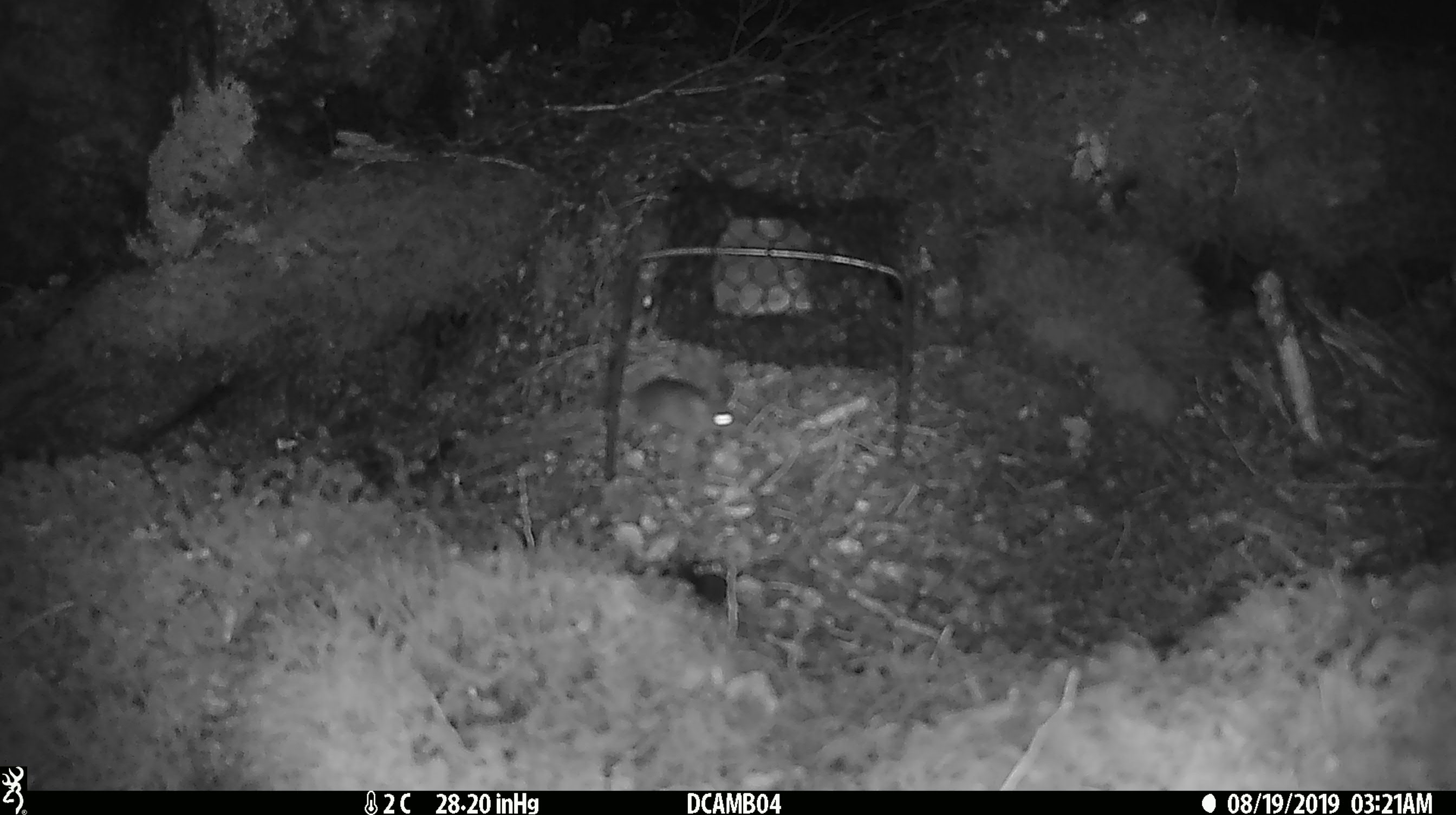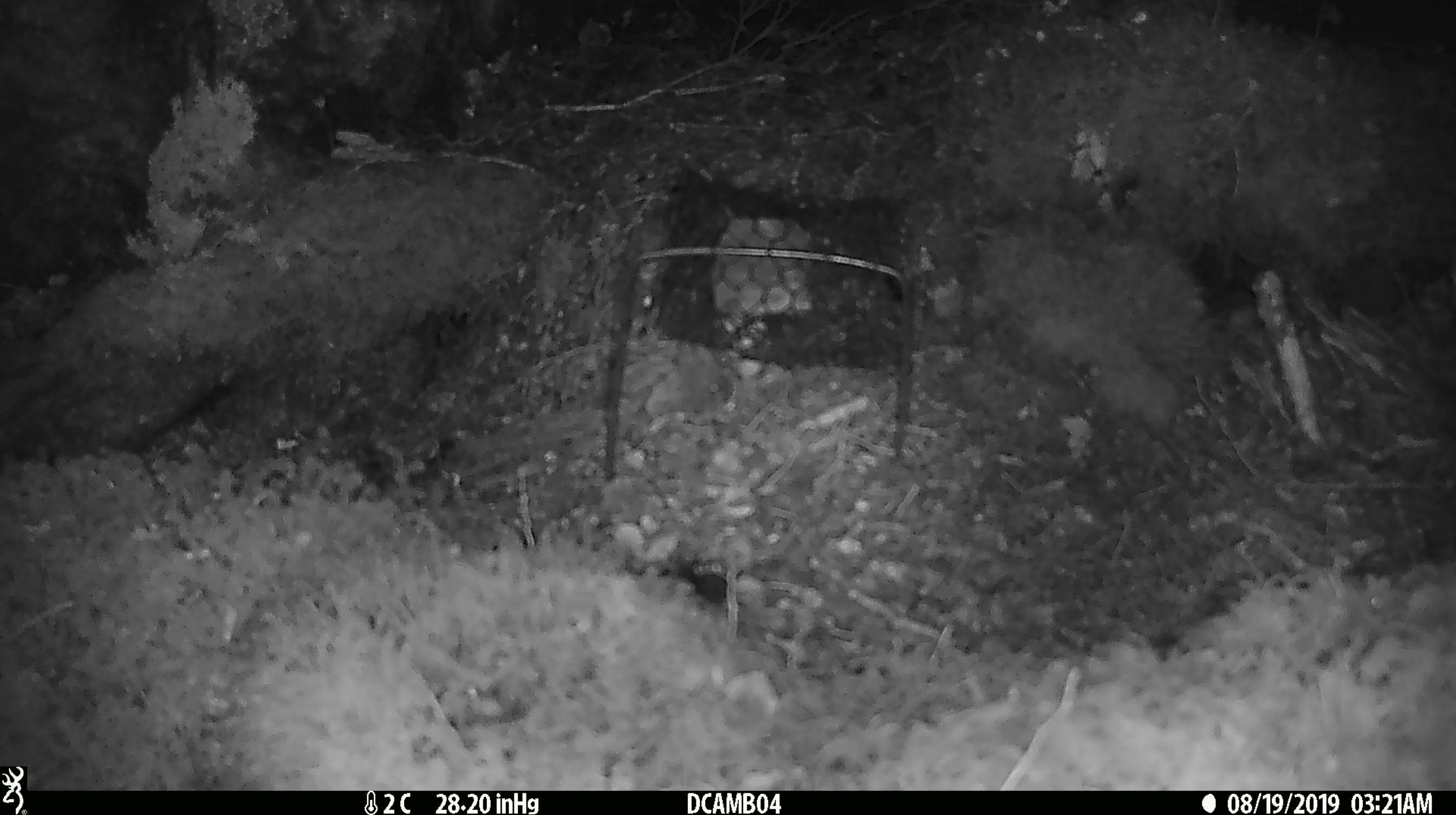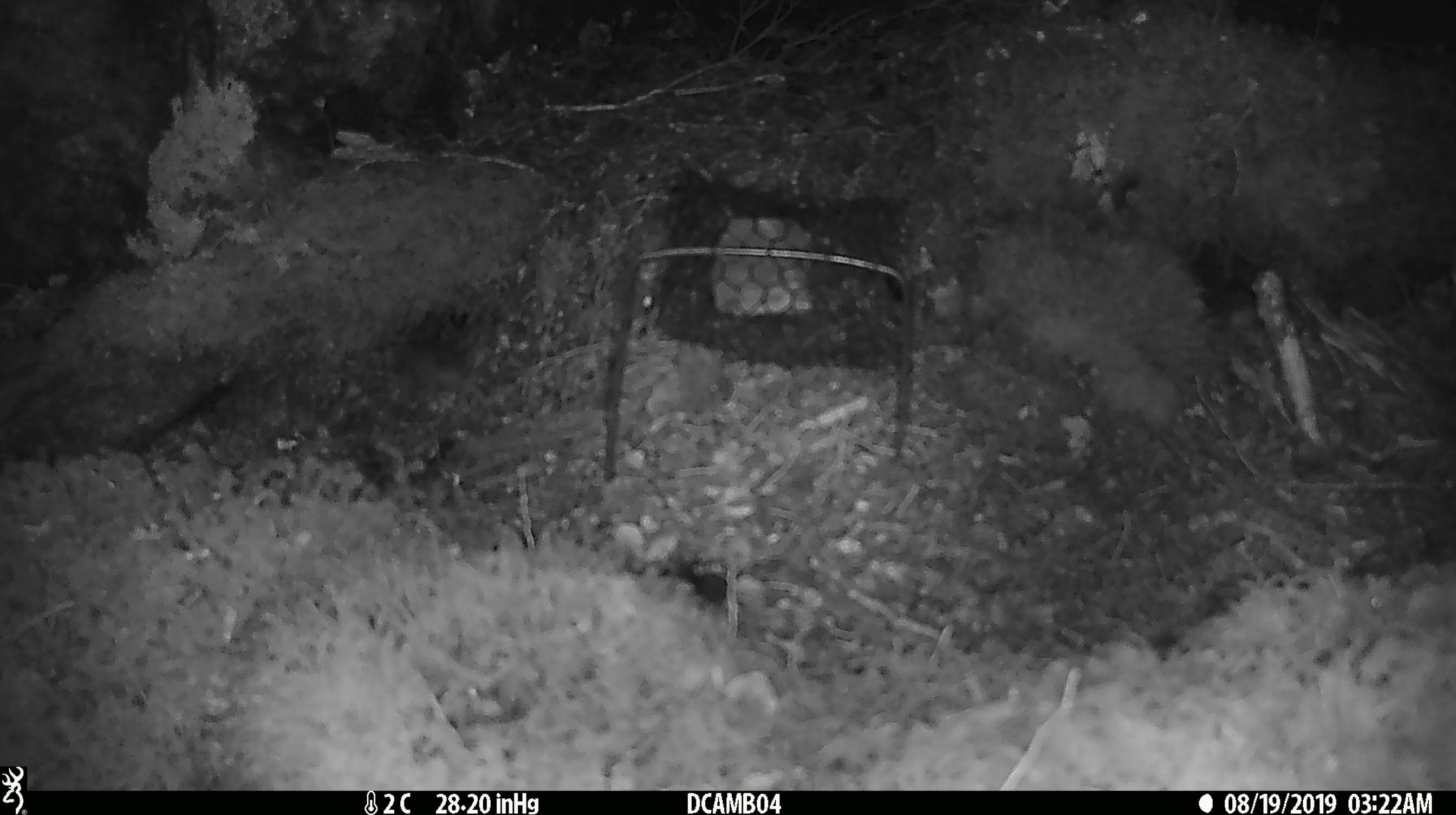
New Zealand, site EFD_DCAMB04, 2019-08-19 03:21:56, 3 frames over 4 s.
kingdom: Animalia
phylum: Chordata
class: Mammalia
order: Rodentia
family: Muridae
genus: Mus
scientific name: Mus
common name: mouse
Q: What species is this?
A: Mouse (Mus).